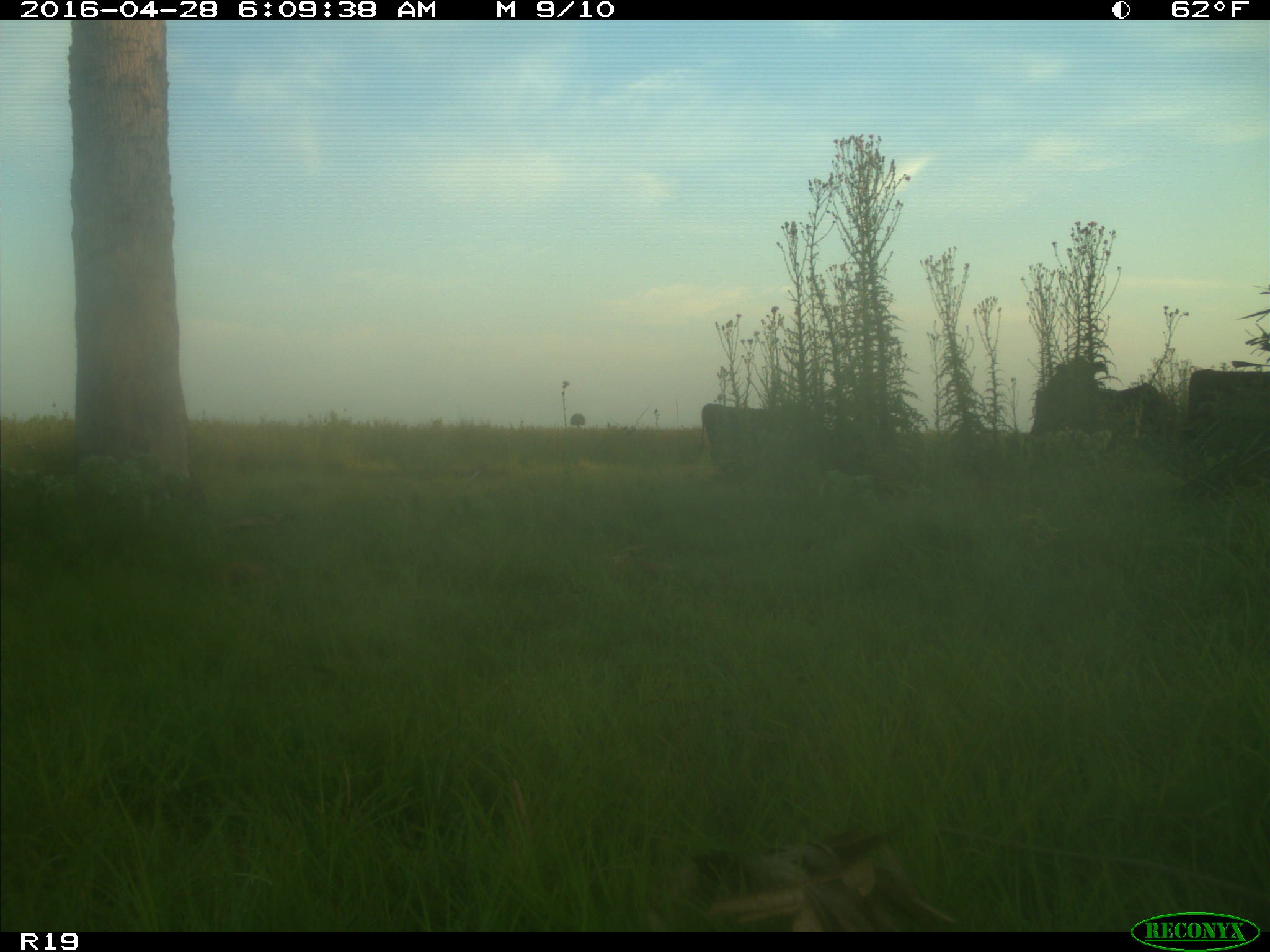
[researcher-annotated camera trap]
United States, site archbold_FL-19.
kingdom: Animalia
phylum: Chordata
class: Mammalia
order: Artiodactyla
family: Bovidae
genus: Bos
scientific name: Bos taurus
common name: domestic cow